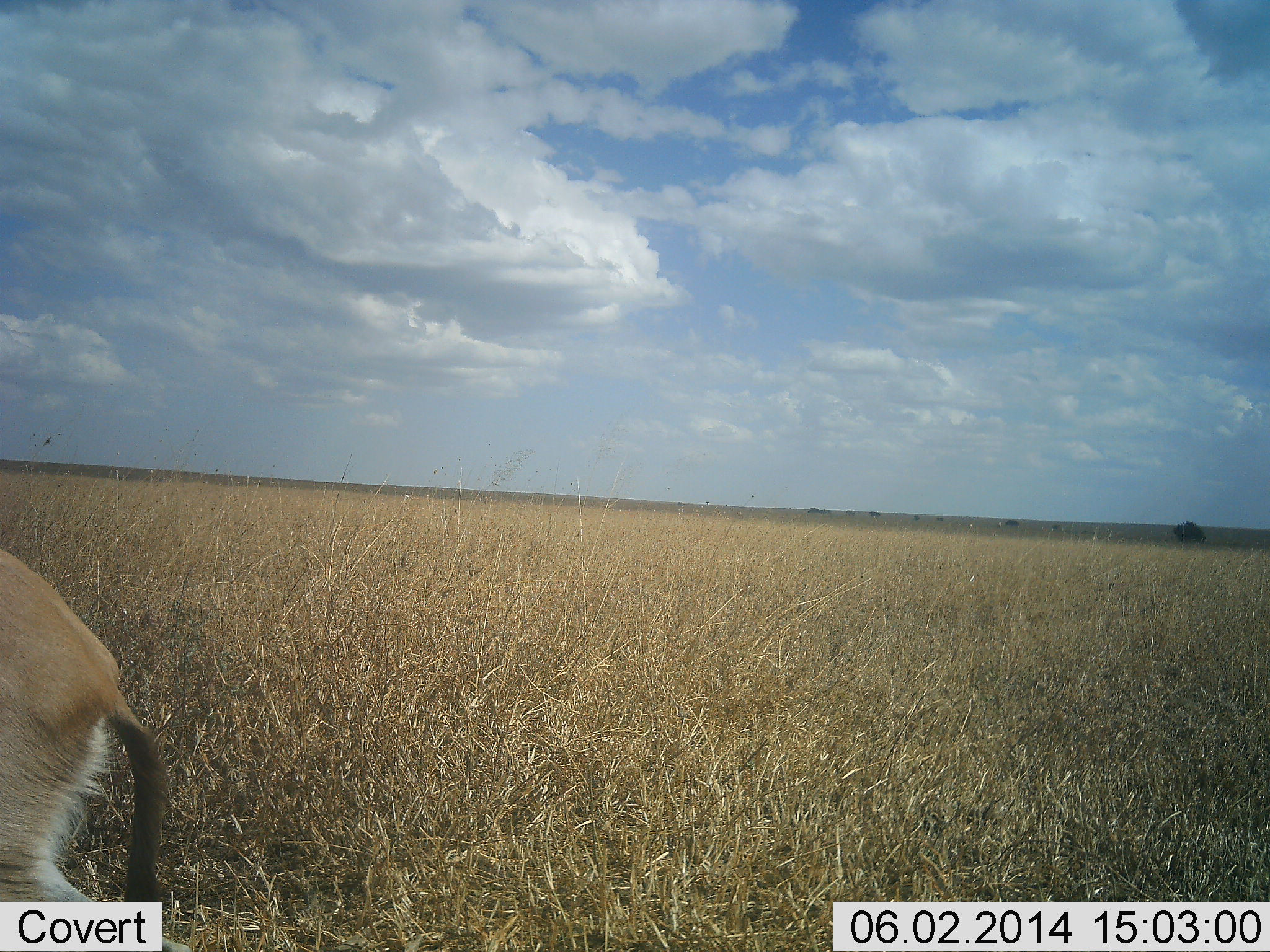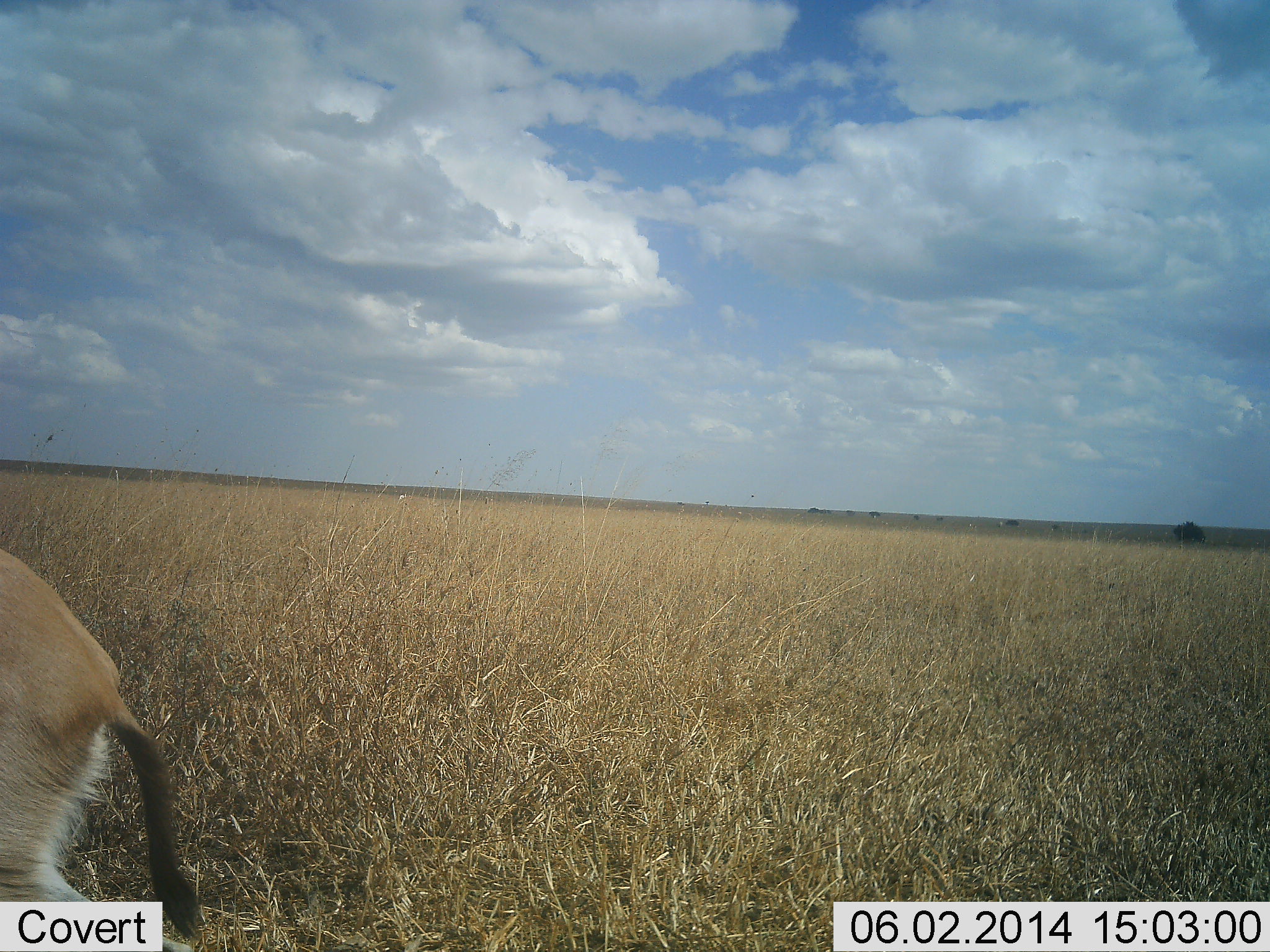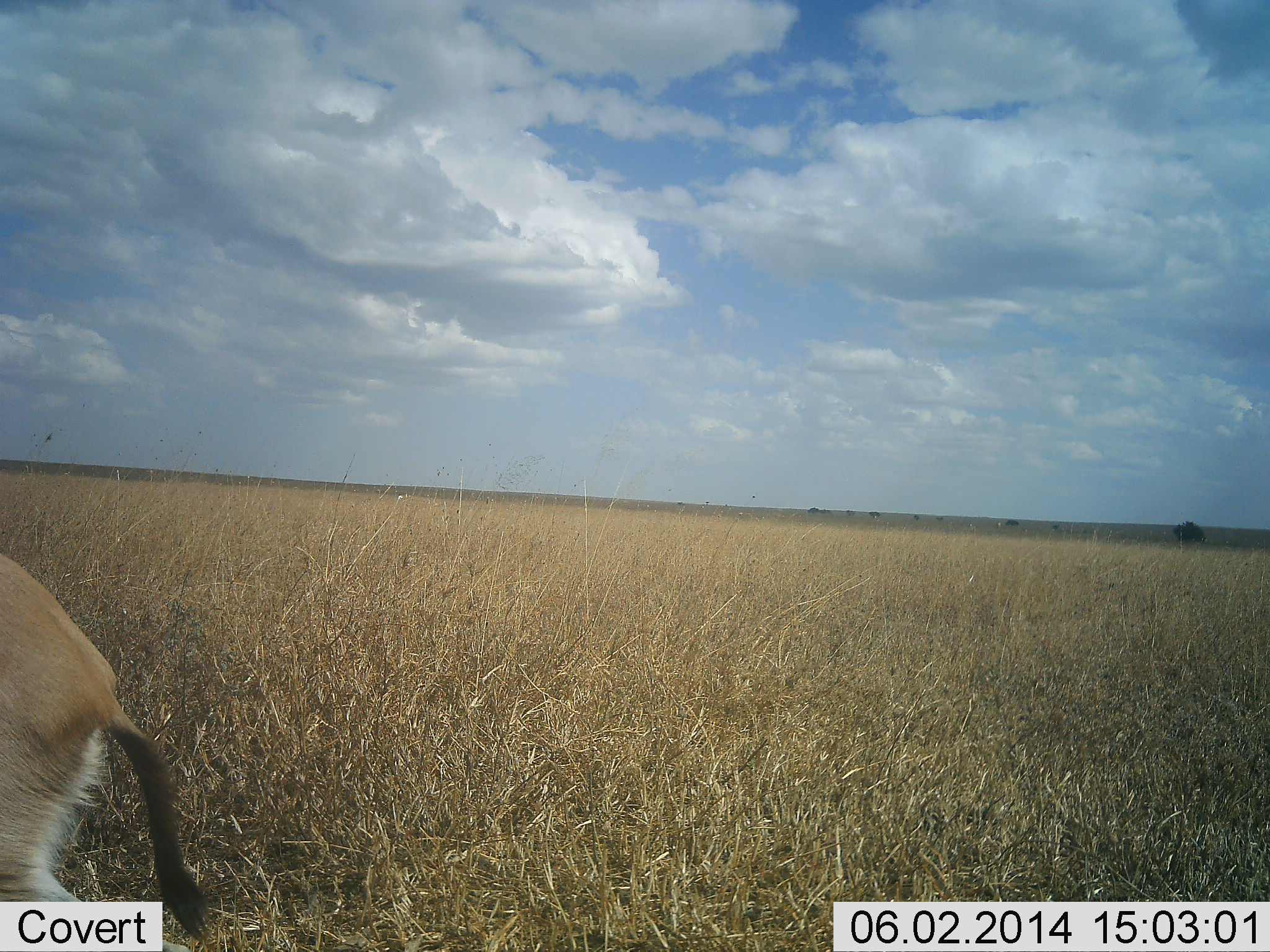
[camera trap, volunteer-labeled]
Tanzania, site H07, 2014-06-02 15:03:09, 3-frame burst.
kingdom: Animalia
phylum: Chordata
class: Mammalia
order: Artiodactyla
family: Bovidae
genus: Eudorcas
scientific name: Eudorcas thomsonii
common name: thomson's gazelle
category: gazellethomsons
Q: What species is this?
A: Gazellethomsons (thomson's gazelle) (Eudorcas thomsonii).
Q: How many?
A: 1.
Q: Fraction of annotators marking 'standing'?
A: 100%.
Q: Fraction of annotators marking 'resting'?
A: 0%.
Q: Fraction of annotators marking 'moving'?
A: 0%.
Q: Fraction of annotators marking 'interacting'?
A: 0%.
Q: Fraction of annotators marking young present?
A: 0%.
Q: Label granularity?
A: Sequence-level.